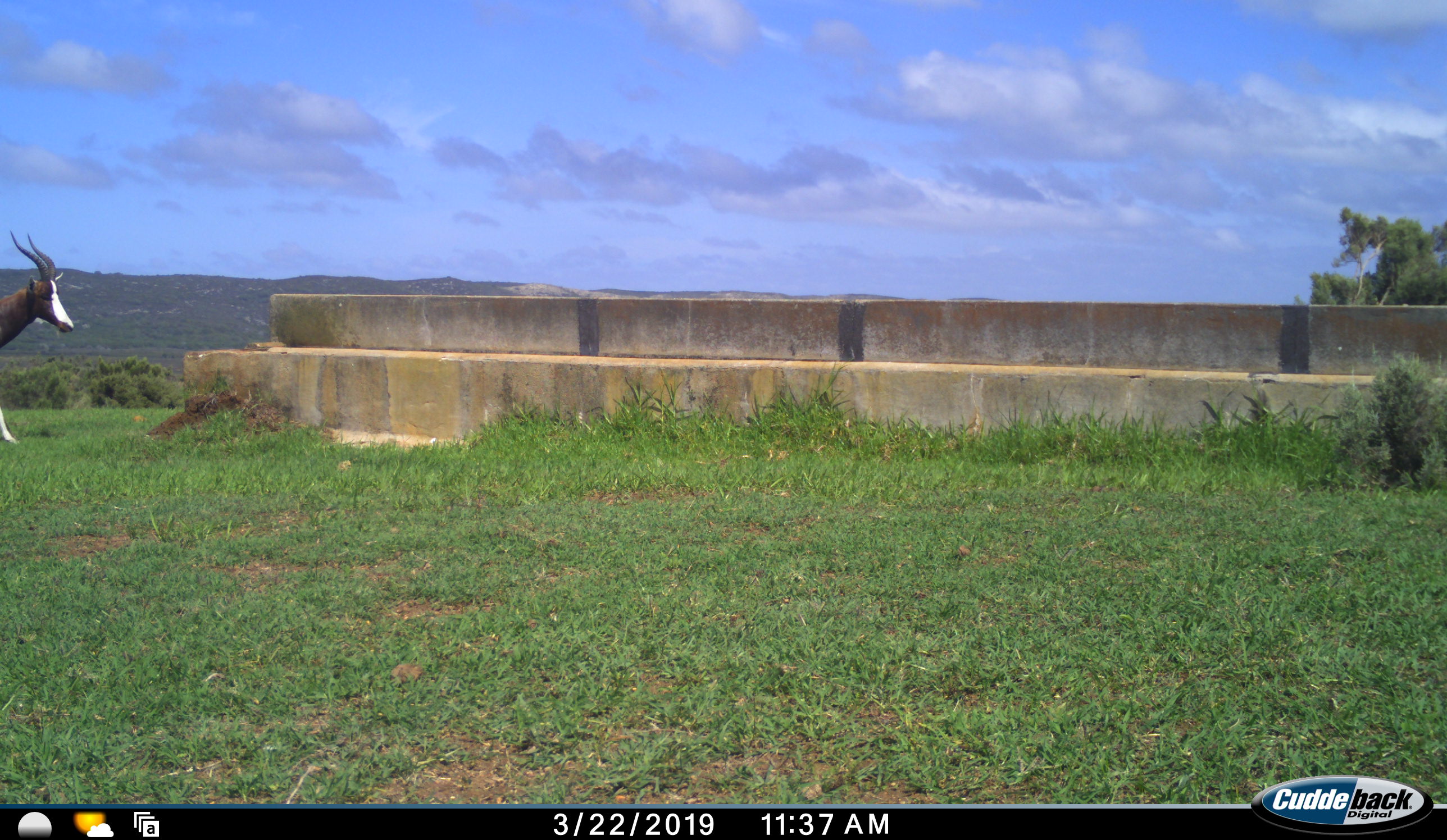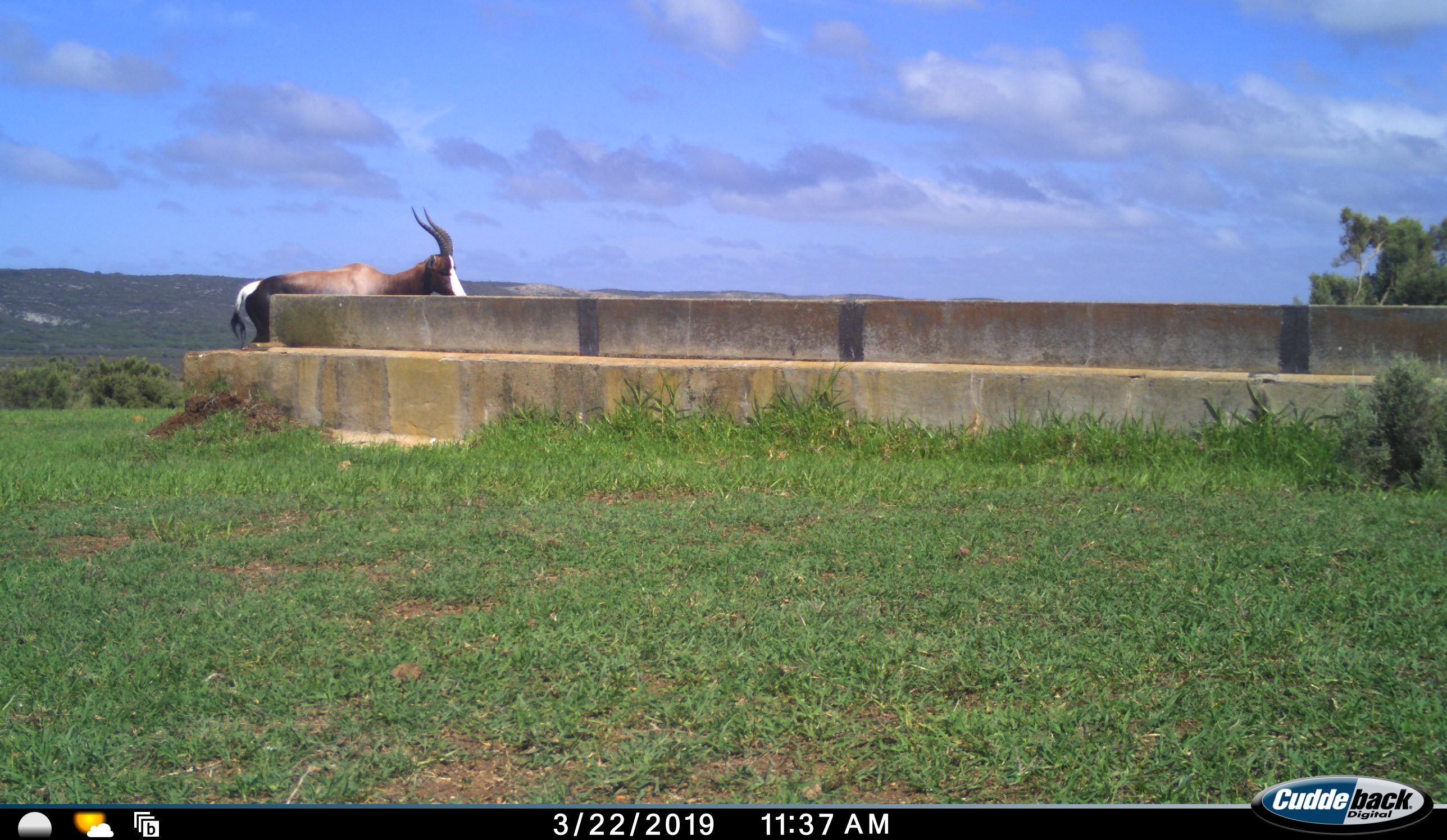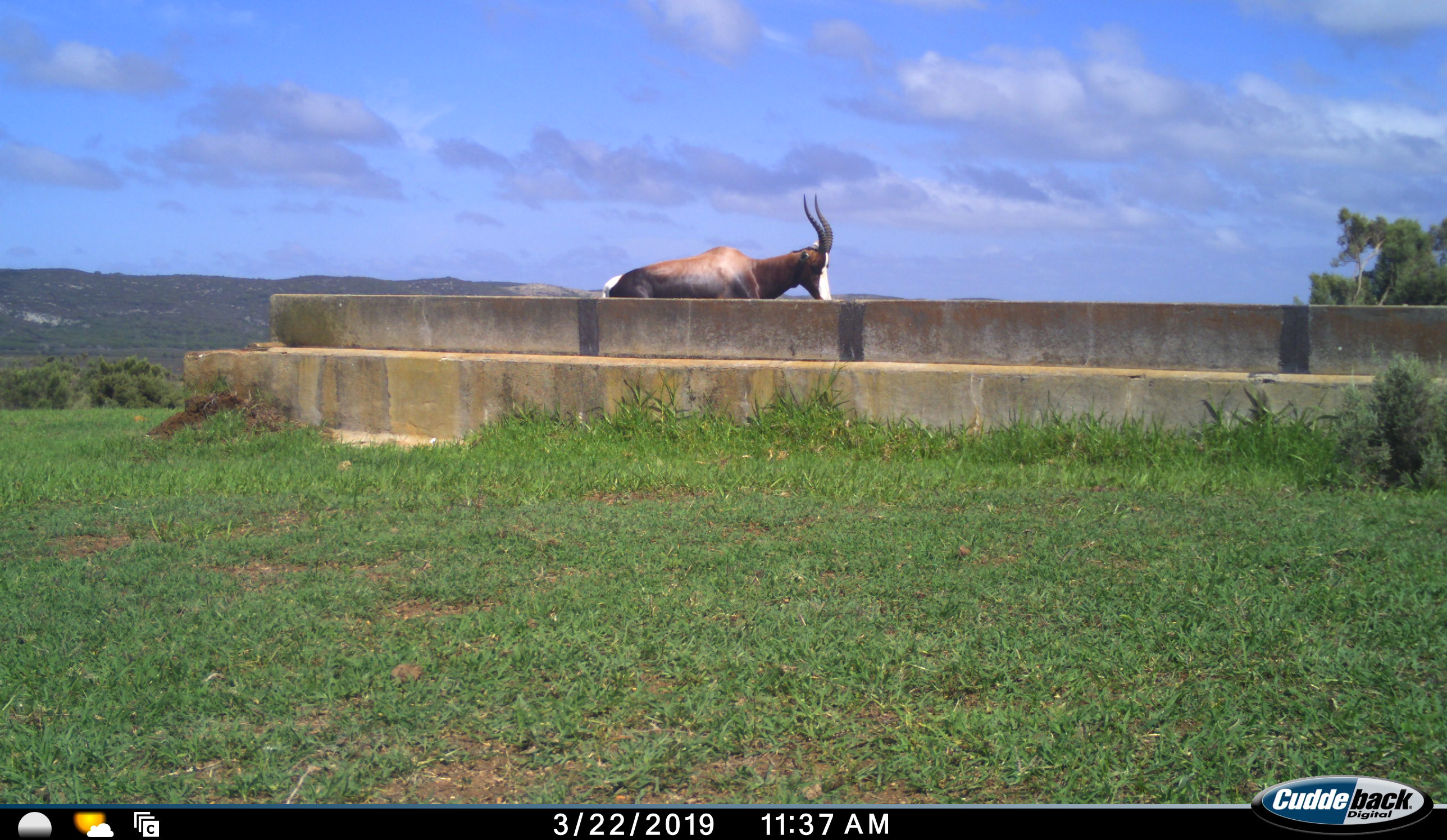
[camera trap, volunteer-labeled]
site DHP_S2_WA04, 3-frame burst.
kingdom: Animalia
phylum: Chordata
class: Mammalia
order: Artiodactyla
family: Bovidae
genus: Damaliscus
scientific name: Damaliscus pygargus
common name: bontebok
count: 1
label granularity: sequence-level